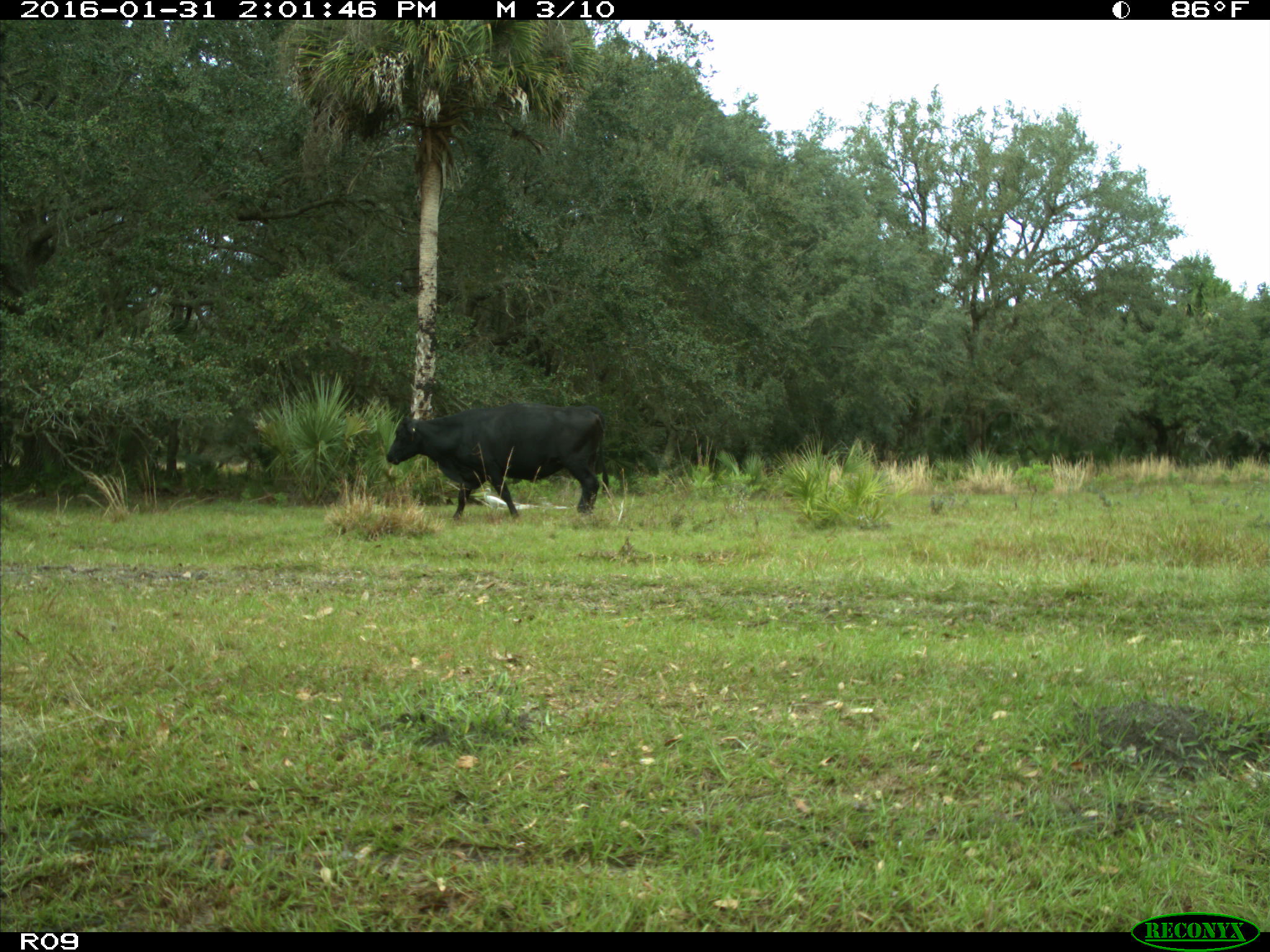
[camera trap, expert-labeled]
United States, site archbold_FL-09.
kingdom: Animalia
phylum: Chordata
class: Mammalia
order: Artiodactyla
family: Bovidae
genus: Bos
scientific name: Bos taurus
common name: domestic cow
Bos taurus (domestic cow).